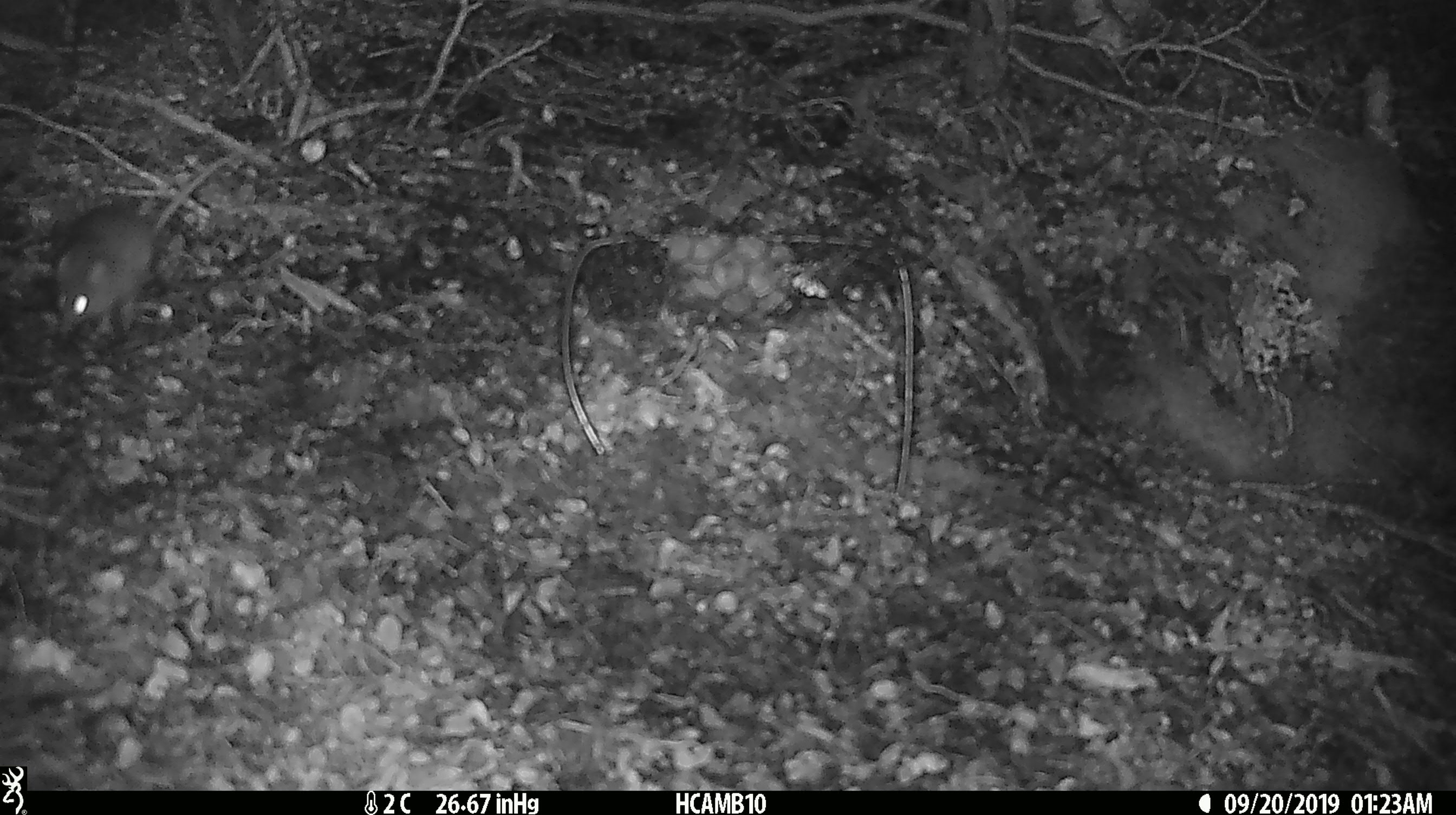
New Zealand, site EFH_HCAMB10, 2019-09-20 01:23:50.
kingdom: Animalia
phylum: Chordata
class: Mammalia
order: Rodentia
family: Muridae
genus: Mus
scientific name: Mus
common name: mouse